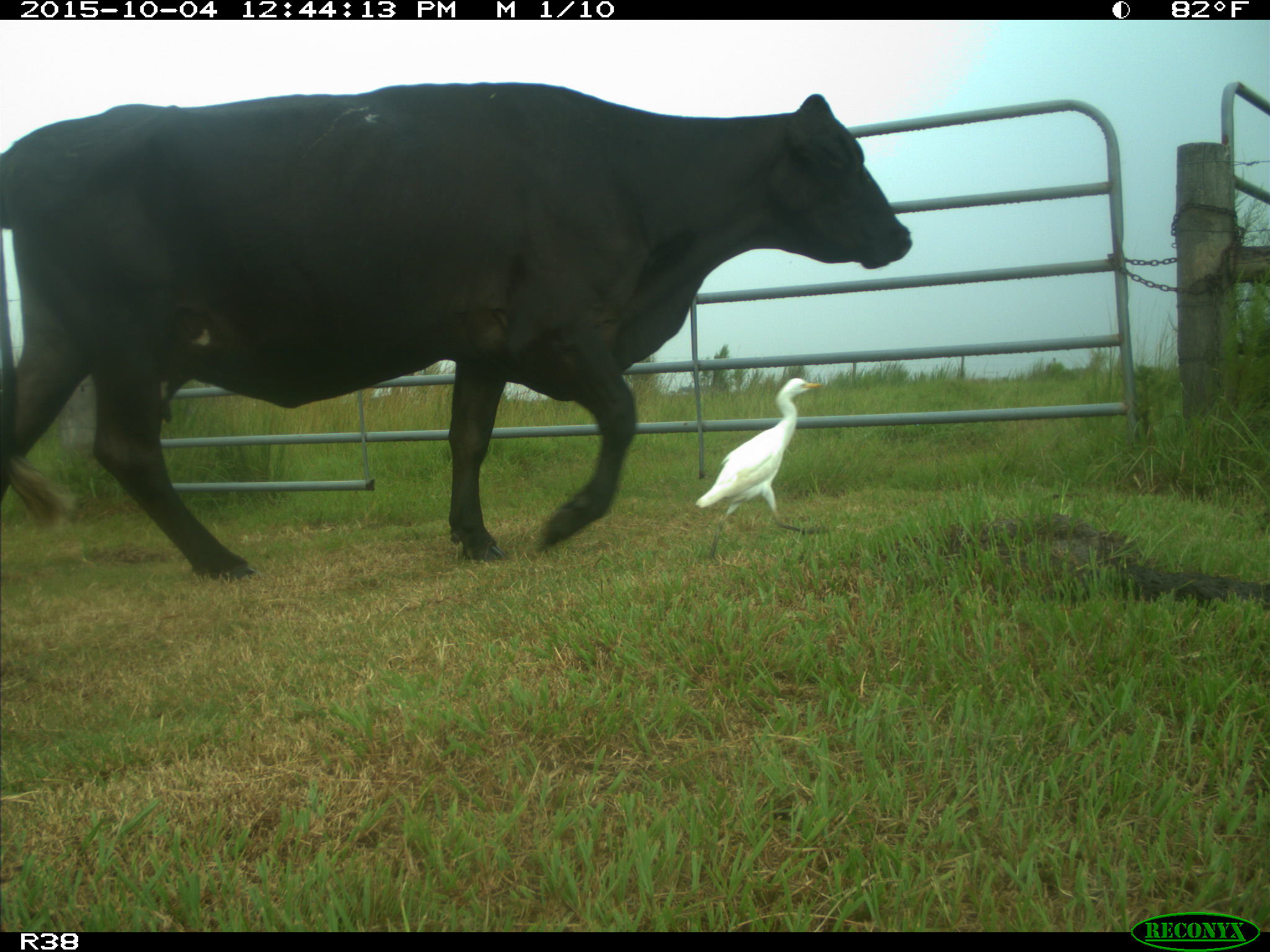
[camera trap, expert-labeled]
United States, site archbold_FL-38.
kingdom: Animalia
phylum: Chordata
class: Mammalia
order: Artiodactyla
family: Bovidae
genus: Bos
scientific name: Bos taurus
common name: domestic cow